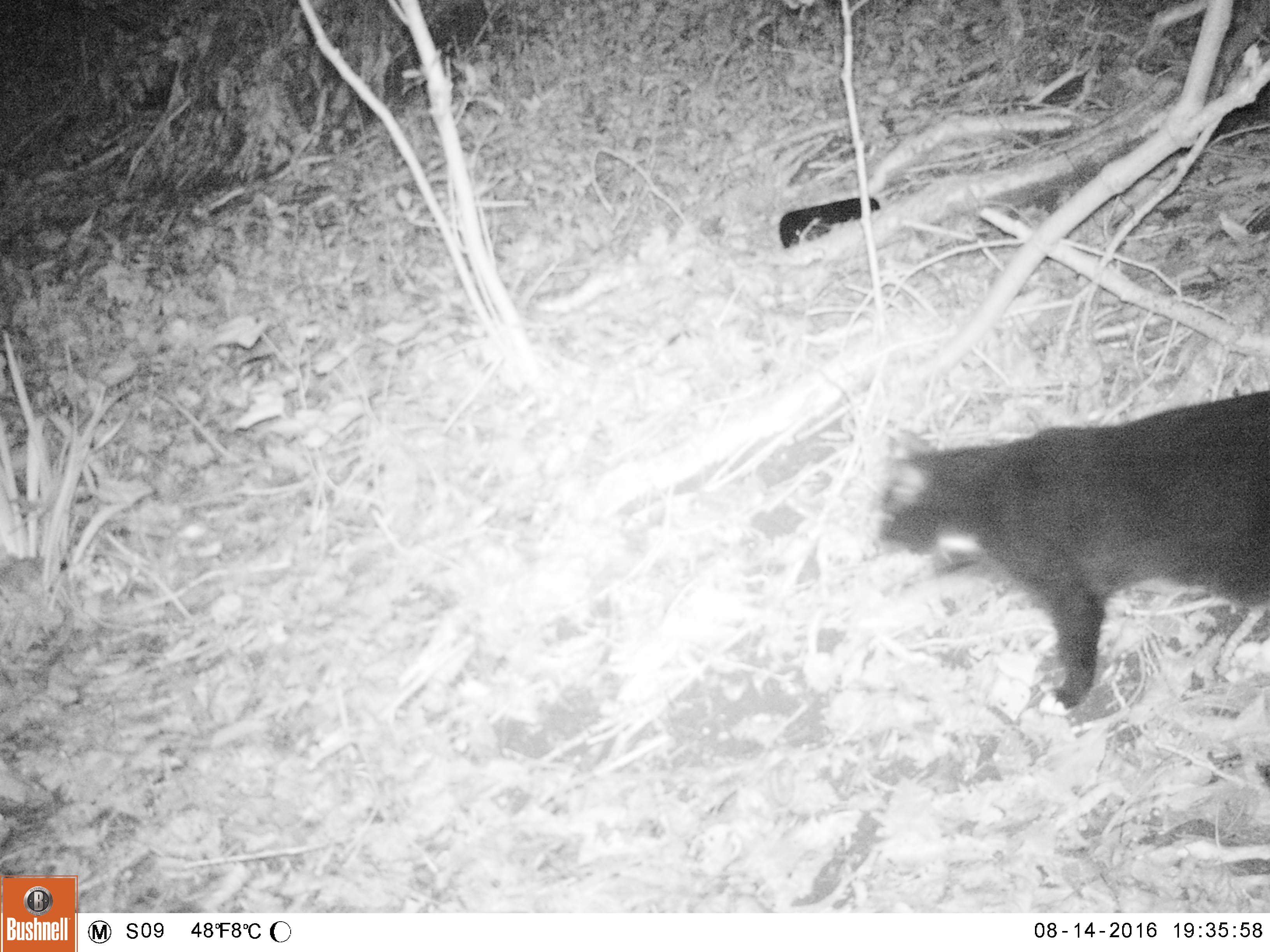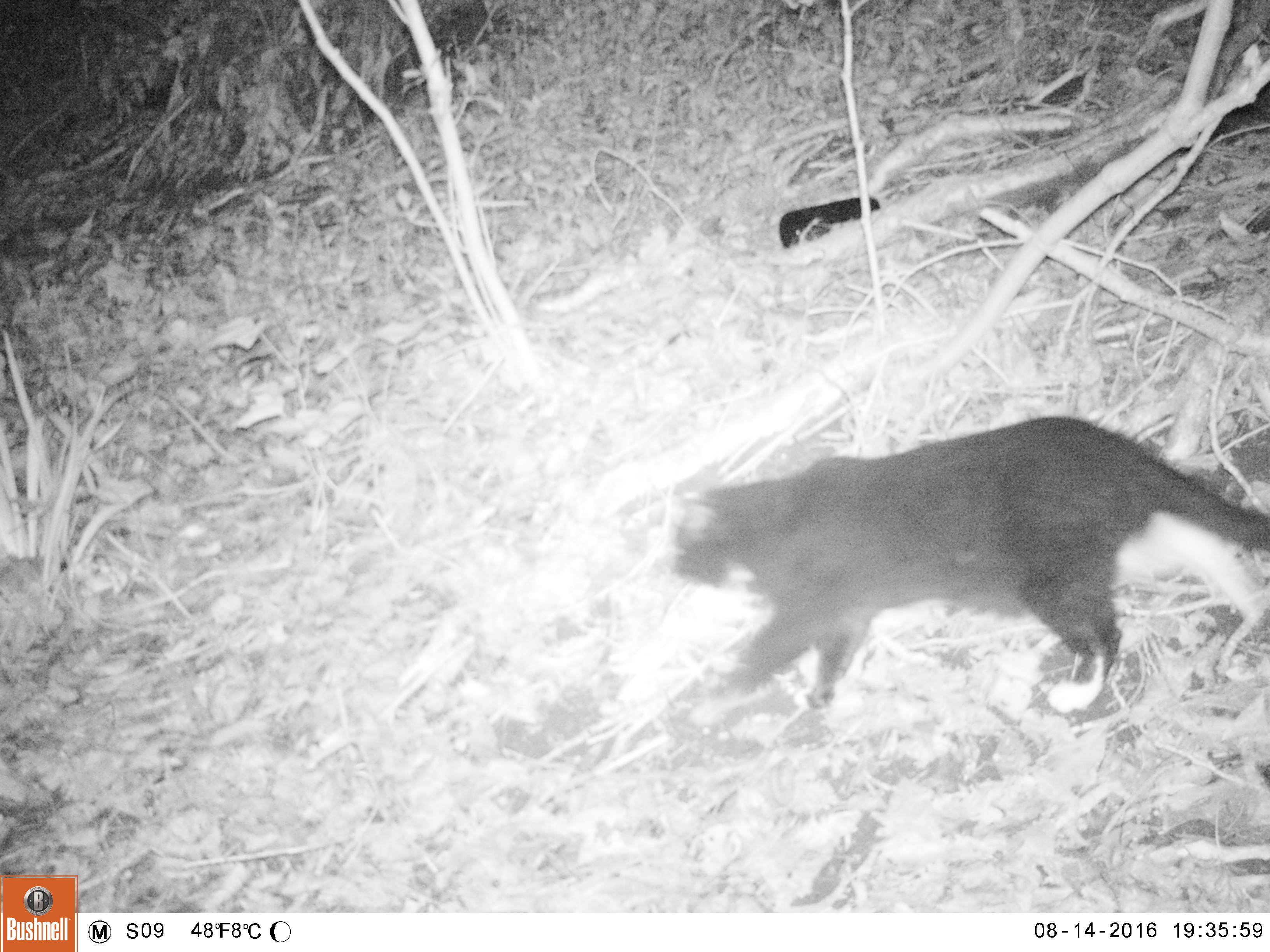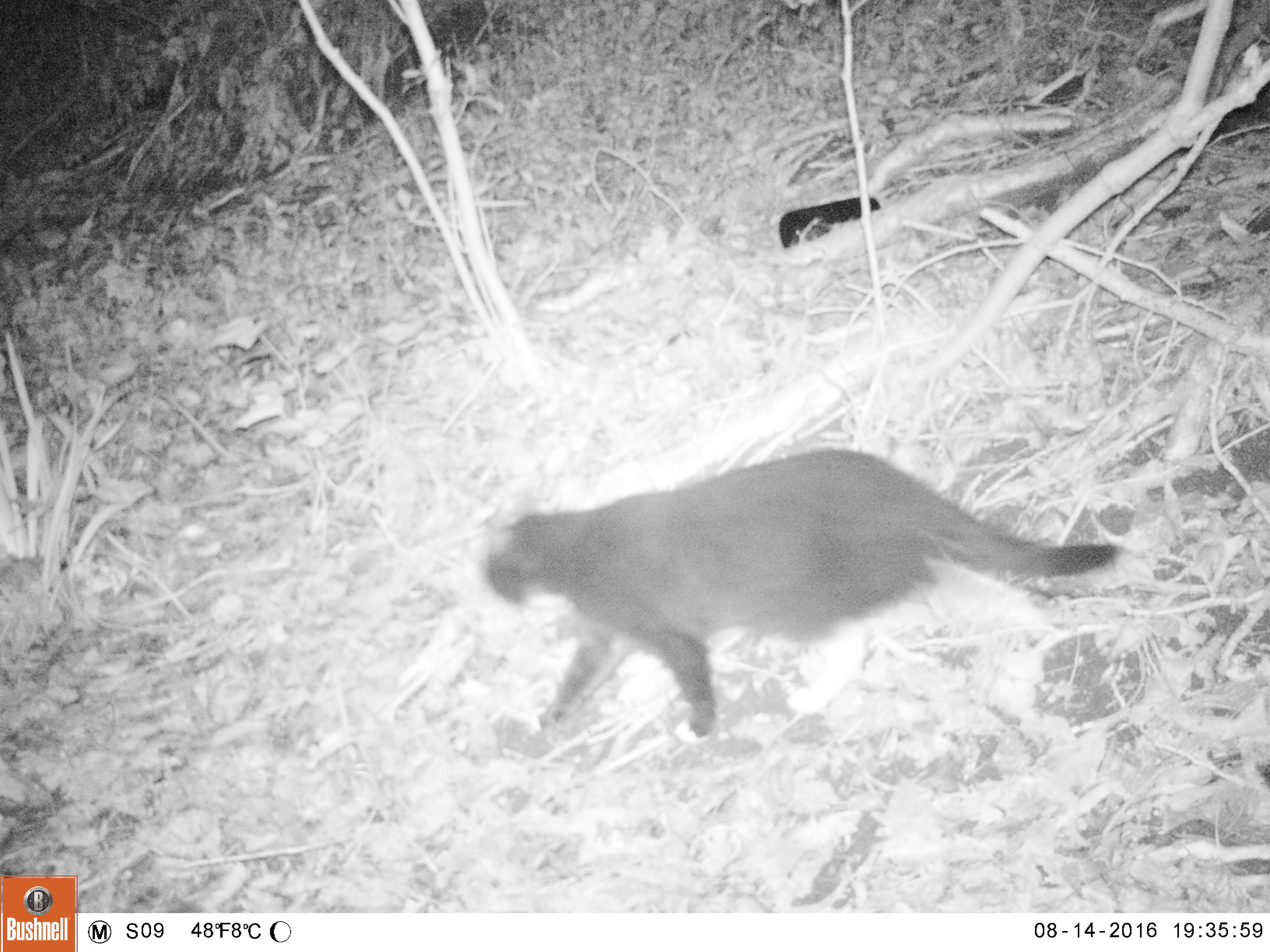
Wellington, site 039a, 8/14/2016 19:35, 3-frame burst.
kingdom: Animalia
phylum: Chordata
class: Mammalia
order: Carnivora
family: Felidae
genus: Felis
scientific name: Felis catus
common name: cat